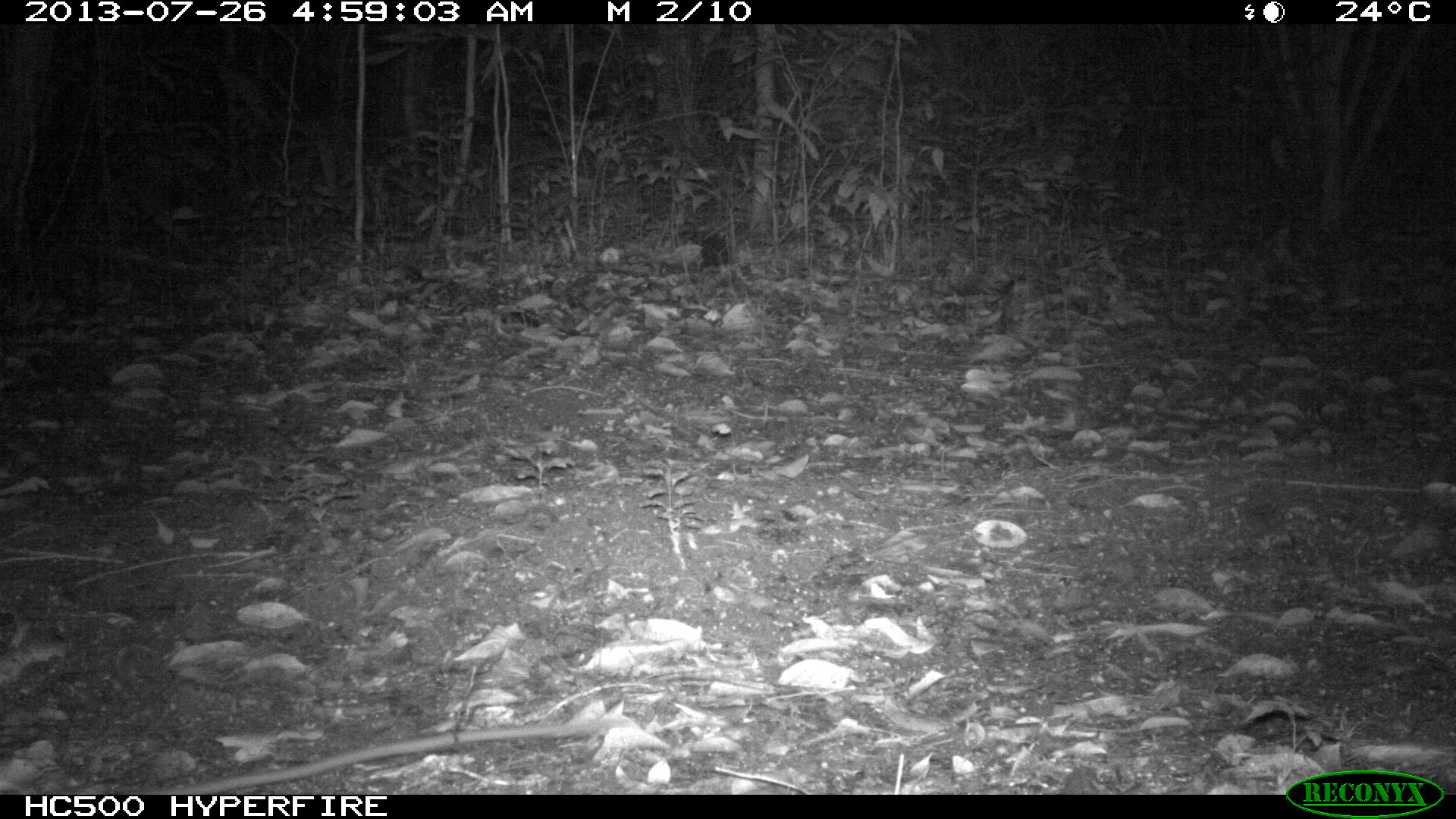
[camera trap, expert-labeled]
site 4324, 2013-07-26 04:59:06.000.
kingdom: Animalia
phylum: Chordata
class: Mammalia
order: Perissodactyla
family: Equidae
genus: Equus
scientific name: Equus ferus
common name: wild horse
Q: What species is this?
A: Equus ferus (wild horse).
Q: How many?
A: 1.